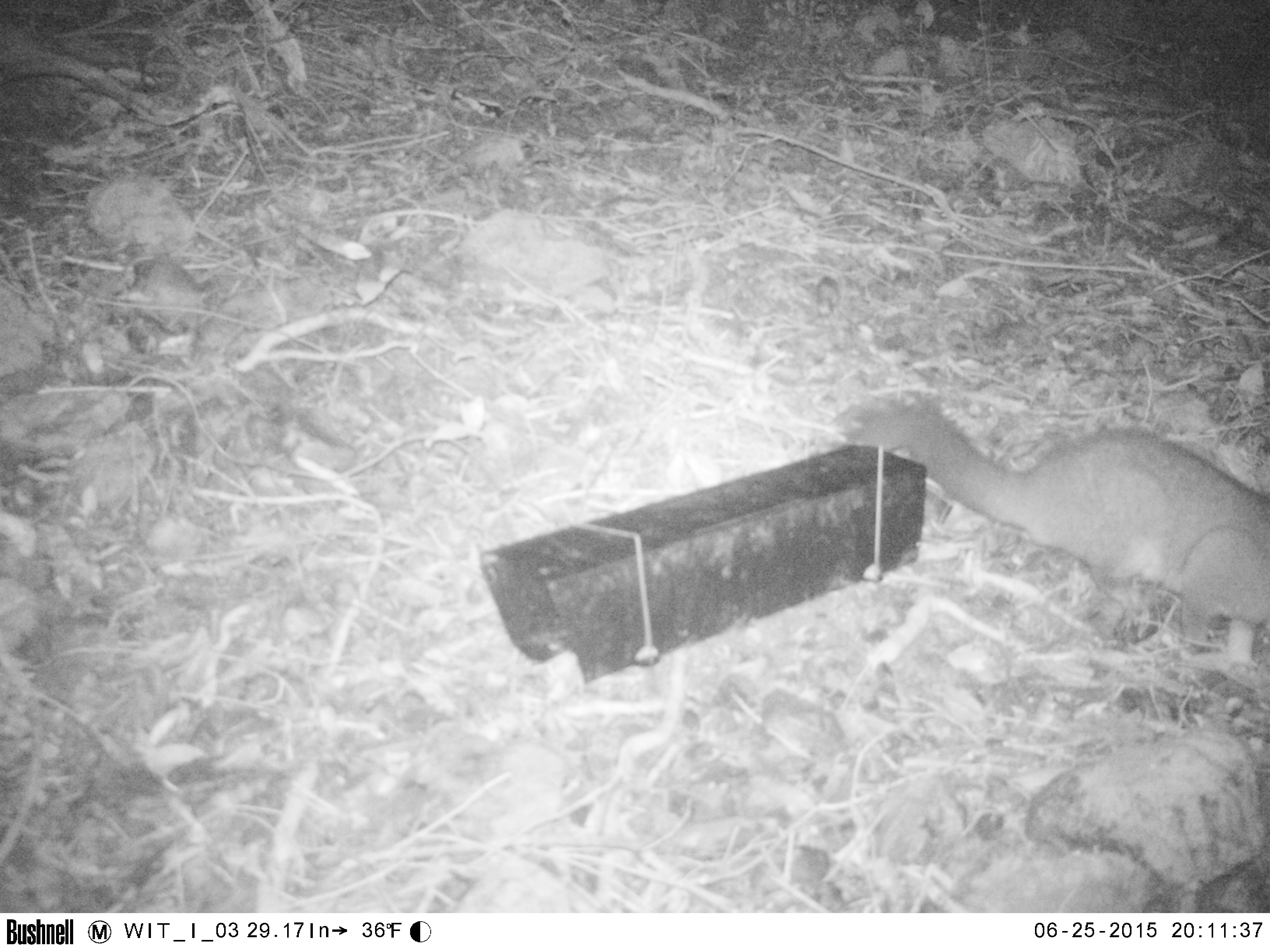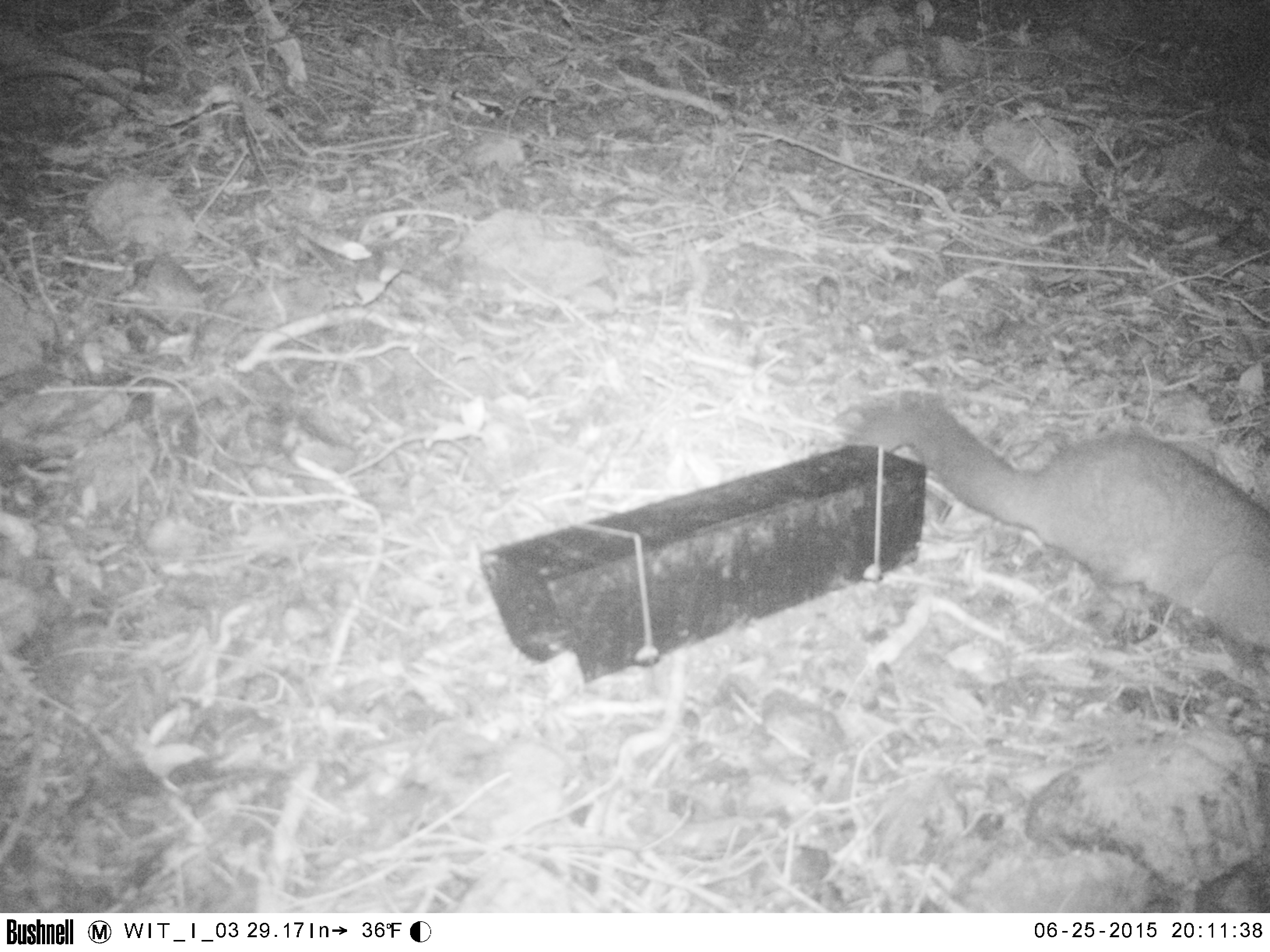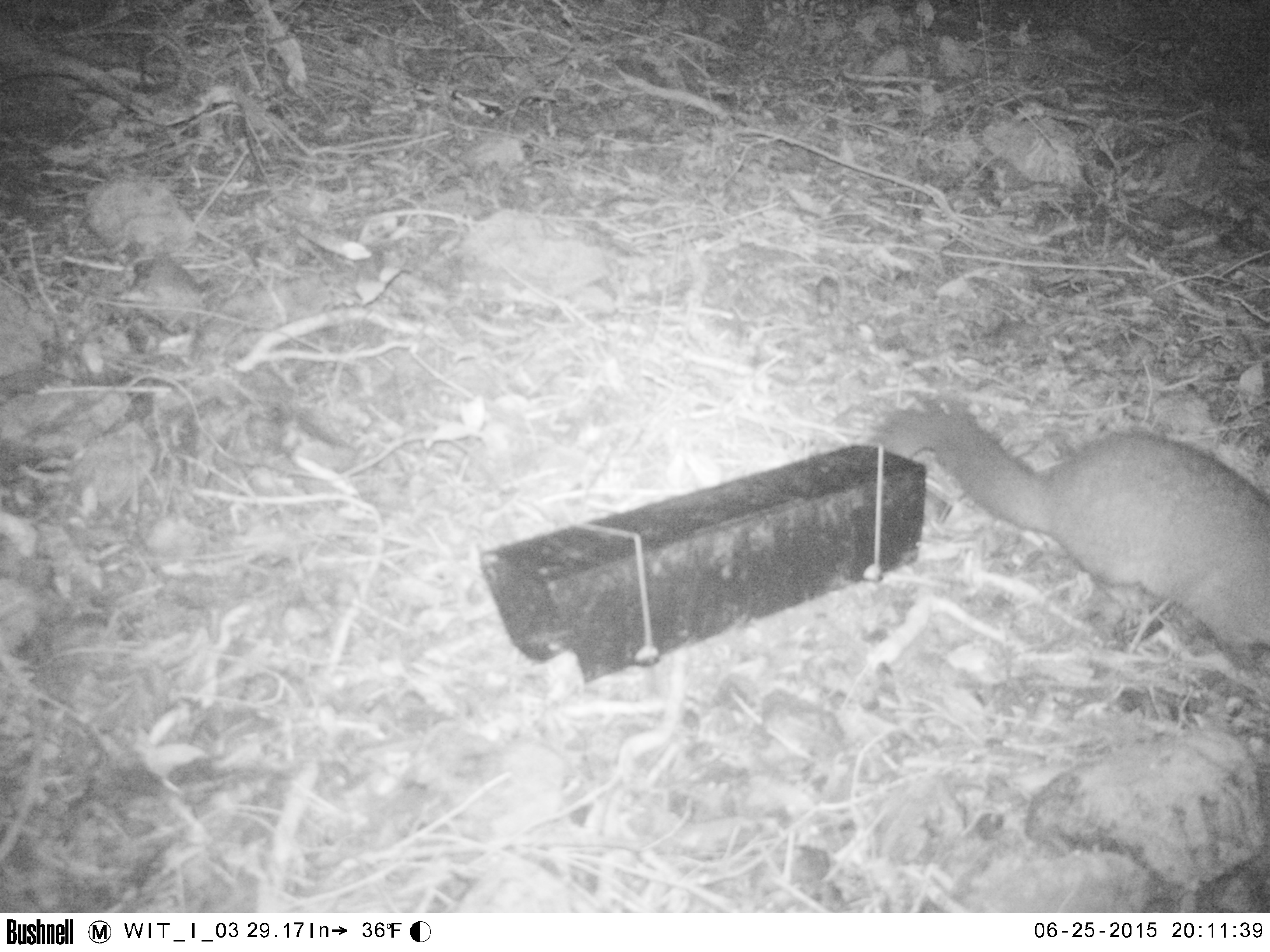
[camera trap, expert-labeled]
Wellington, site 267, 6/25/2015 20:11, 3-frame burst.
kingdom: Animalia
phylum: Chordata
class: Mammalia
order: Didelphimorphia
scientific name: Didelphimorphia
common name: possum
Possum (Didelphimorphia).